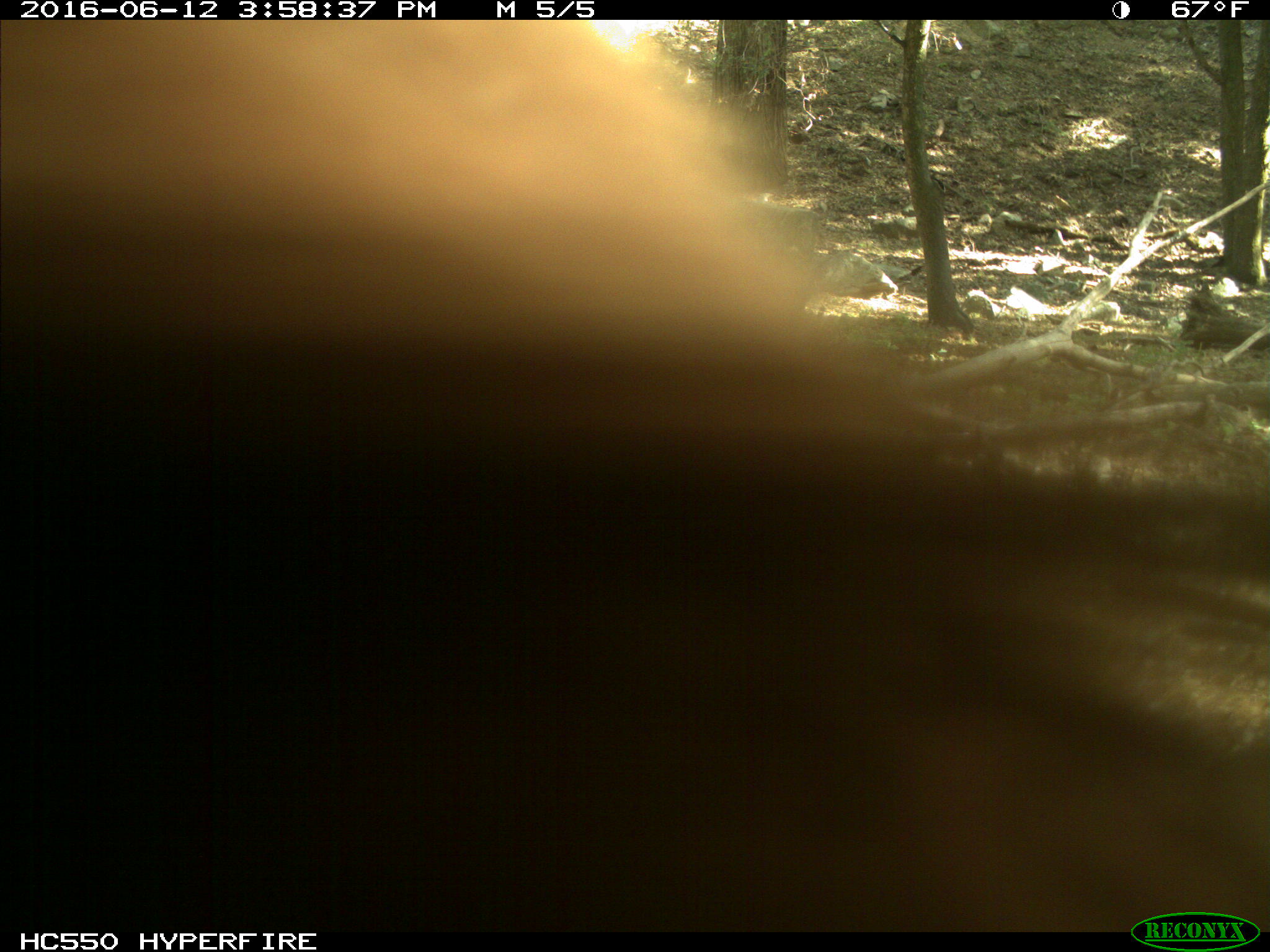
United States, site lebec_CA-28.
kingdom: Animalia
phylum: Chordata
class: Mammalia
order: Carnivora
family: Ursidae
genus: Ursus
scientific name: Ursus americanus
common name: american black bear